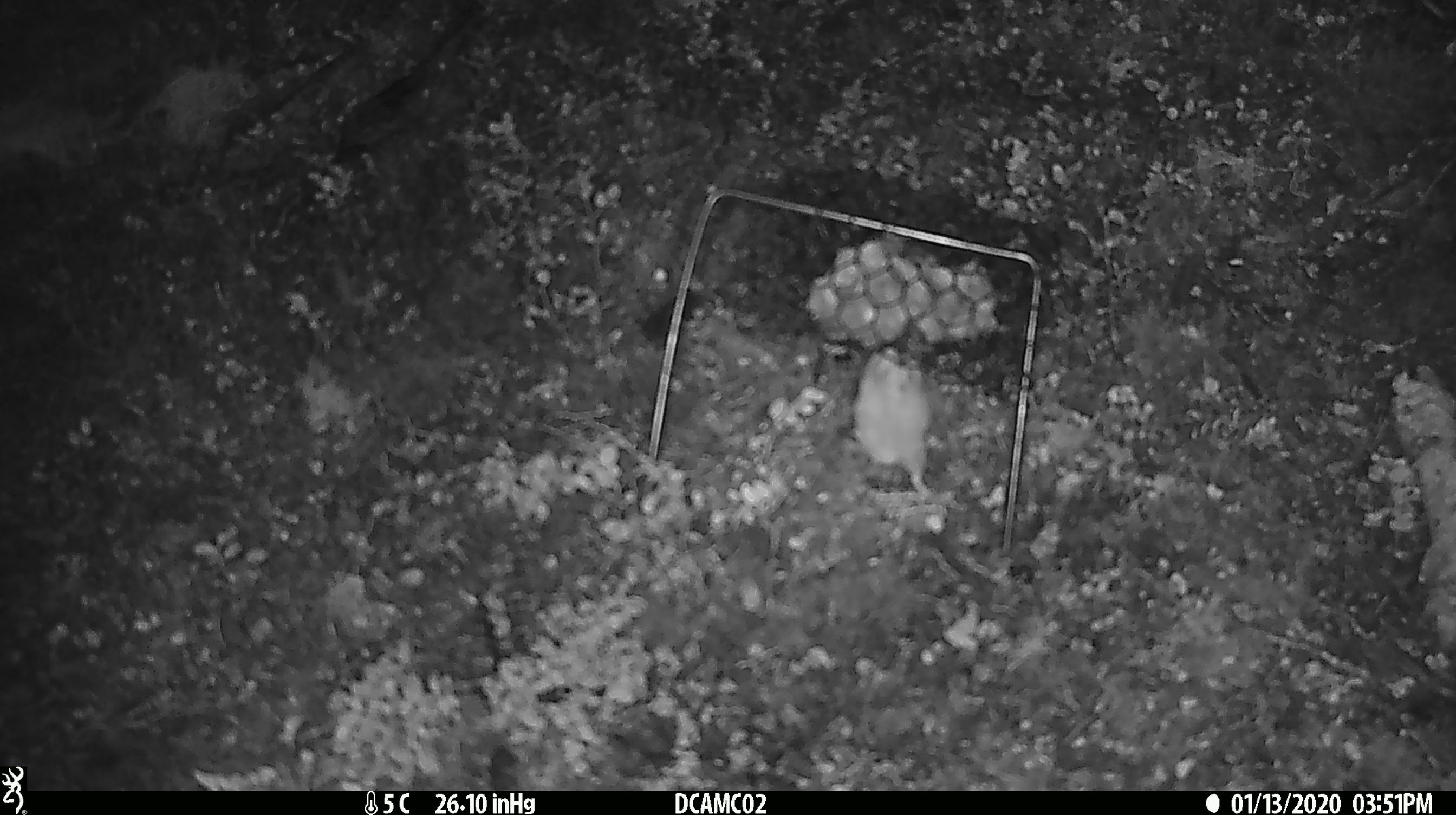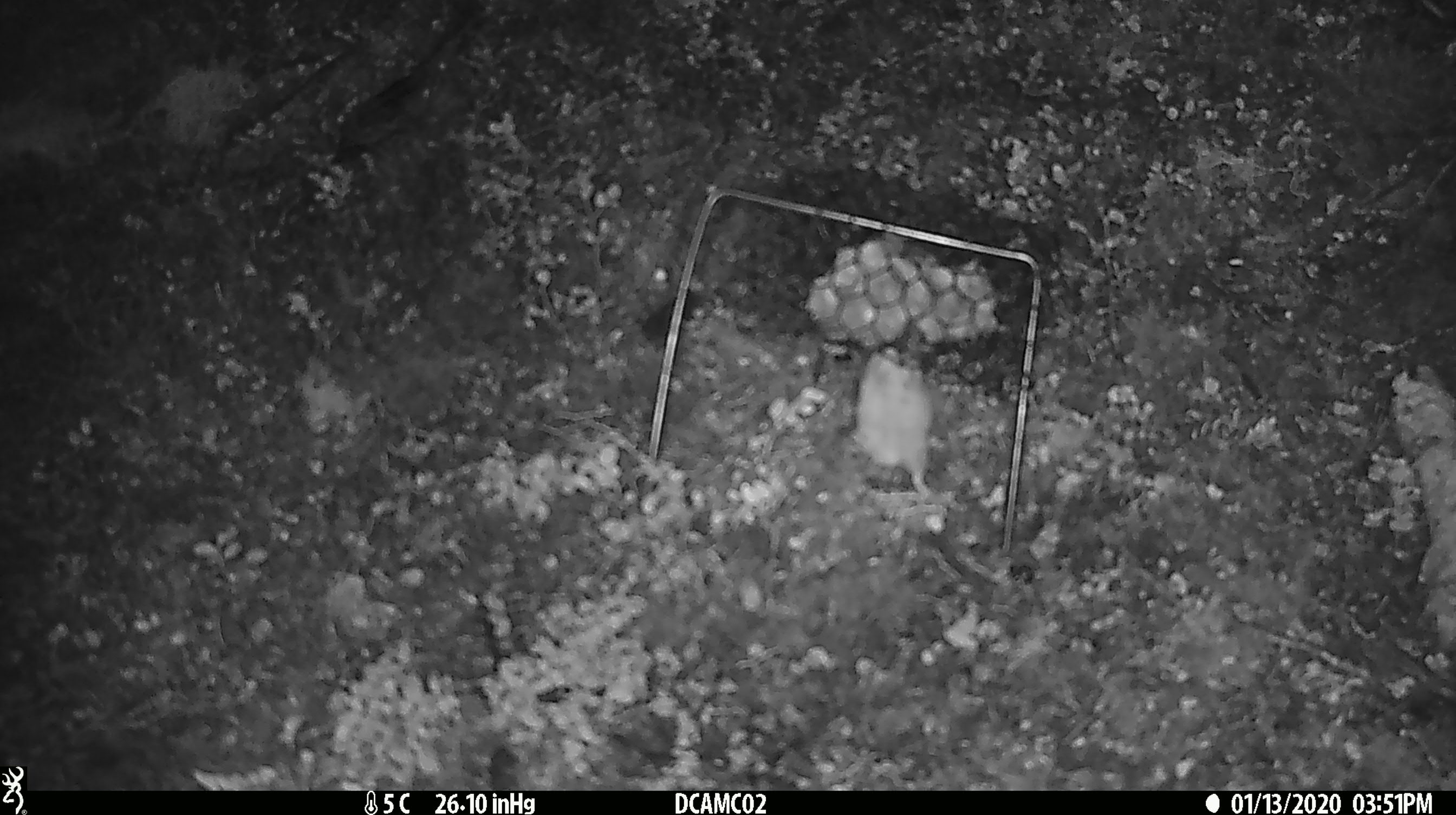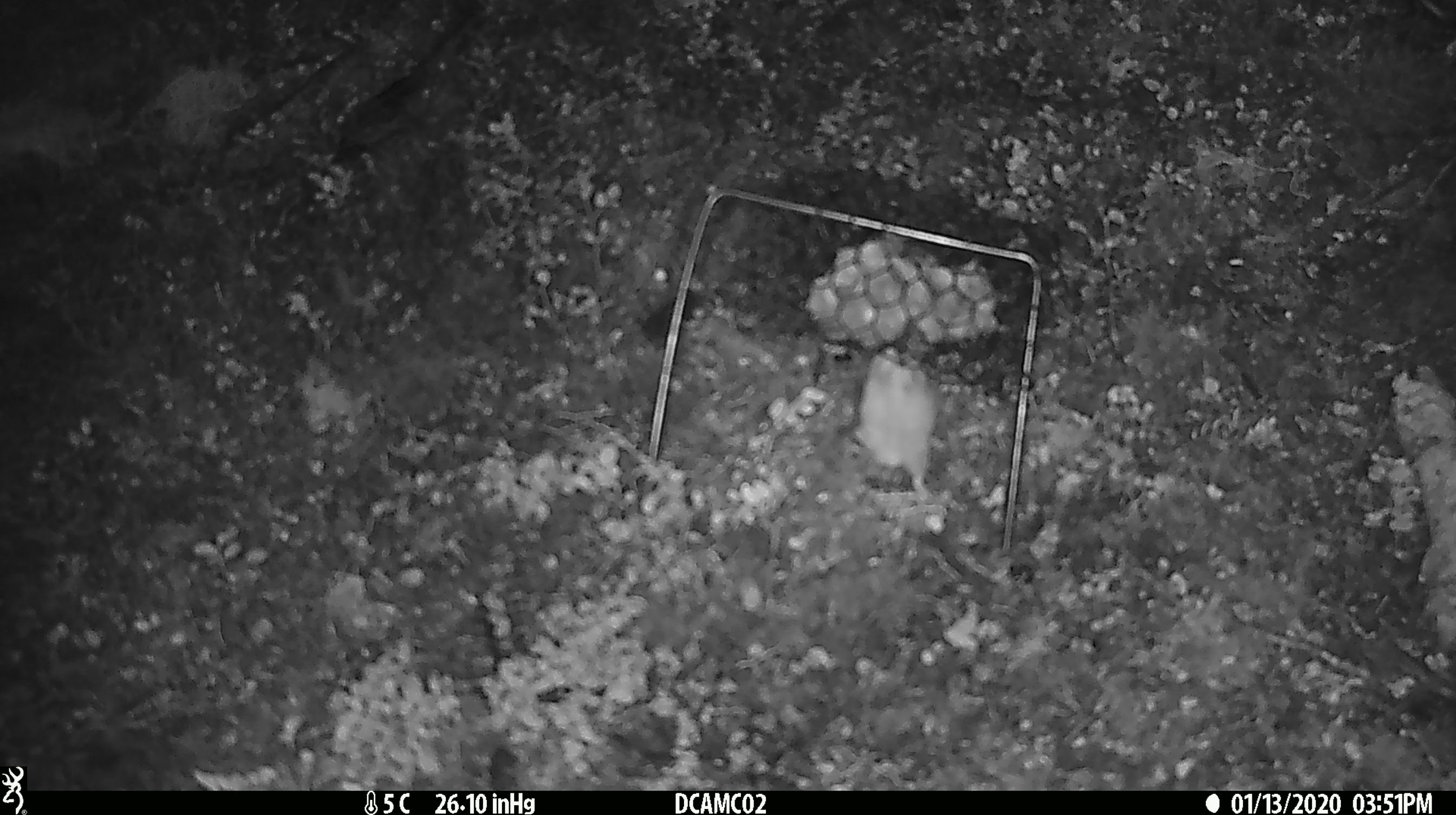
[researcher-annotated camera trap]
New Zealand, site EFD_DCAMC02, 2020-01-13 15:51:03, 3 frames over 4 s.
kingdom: Animalia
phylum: Chordata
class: Mammalia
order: Rodentia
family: Muridae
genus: Mus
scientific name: Mus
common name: mouse